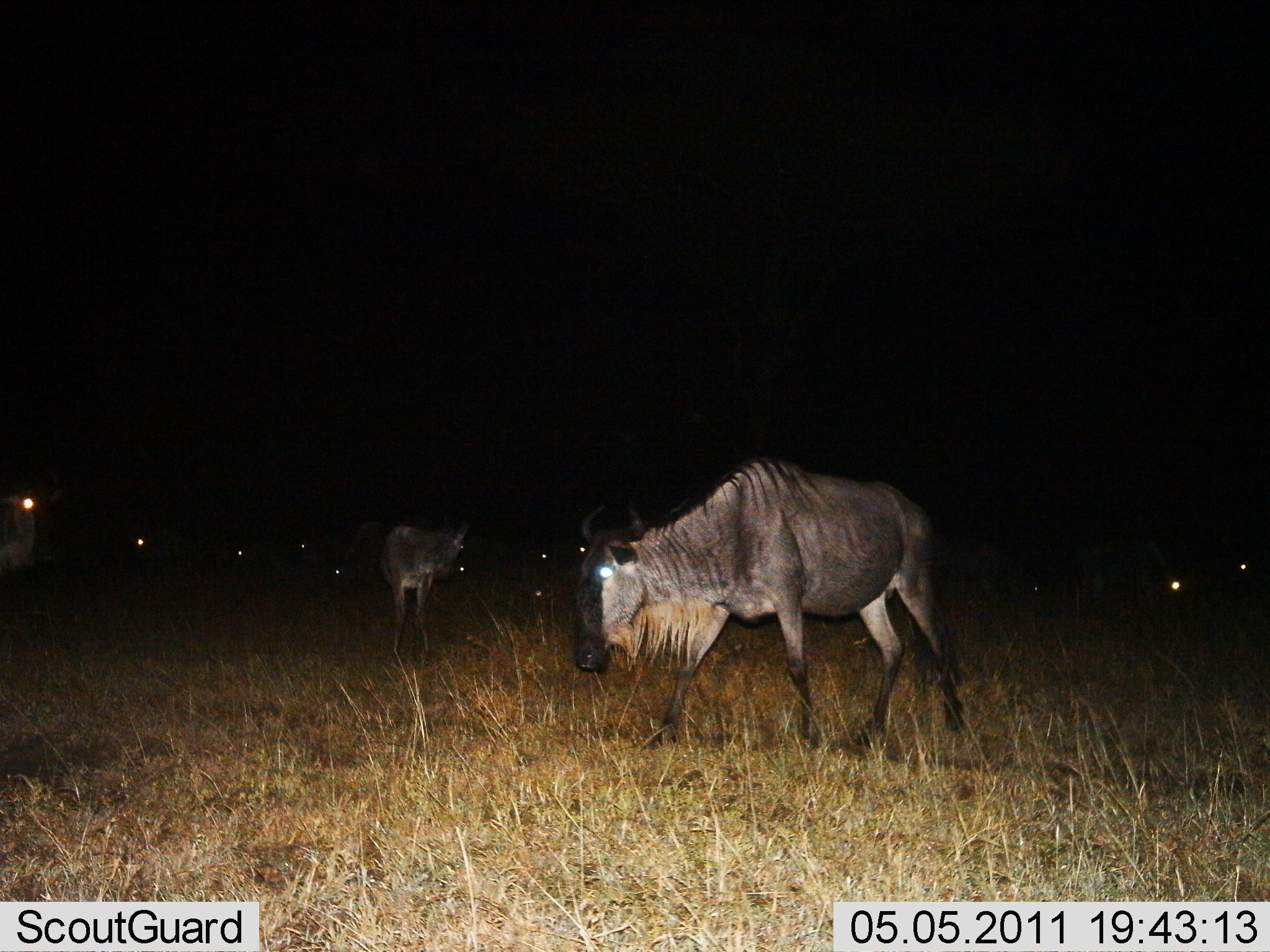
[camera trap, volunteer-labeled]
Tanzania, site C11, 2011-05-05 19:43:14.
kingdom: Animalia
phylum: Chordata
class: Mammalia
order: Artiodactyla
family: Bovidae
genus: Connochaetes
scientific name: Connochaetes taurinus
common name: blue wildebeest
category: wildebeest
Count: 11-50.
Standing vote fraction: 73%.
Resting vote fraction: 9%.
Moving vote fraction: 36%.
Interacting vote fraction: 0%.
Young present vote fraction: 18%.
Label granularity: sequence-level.